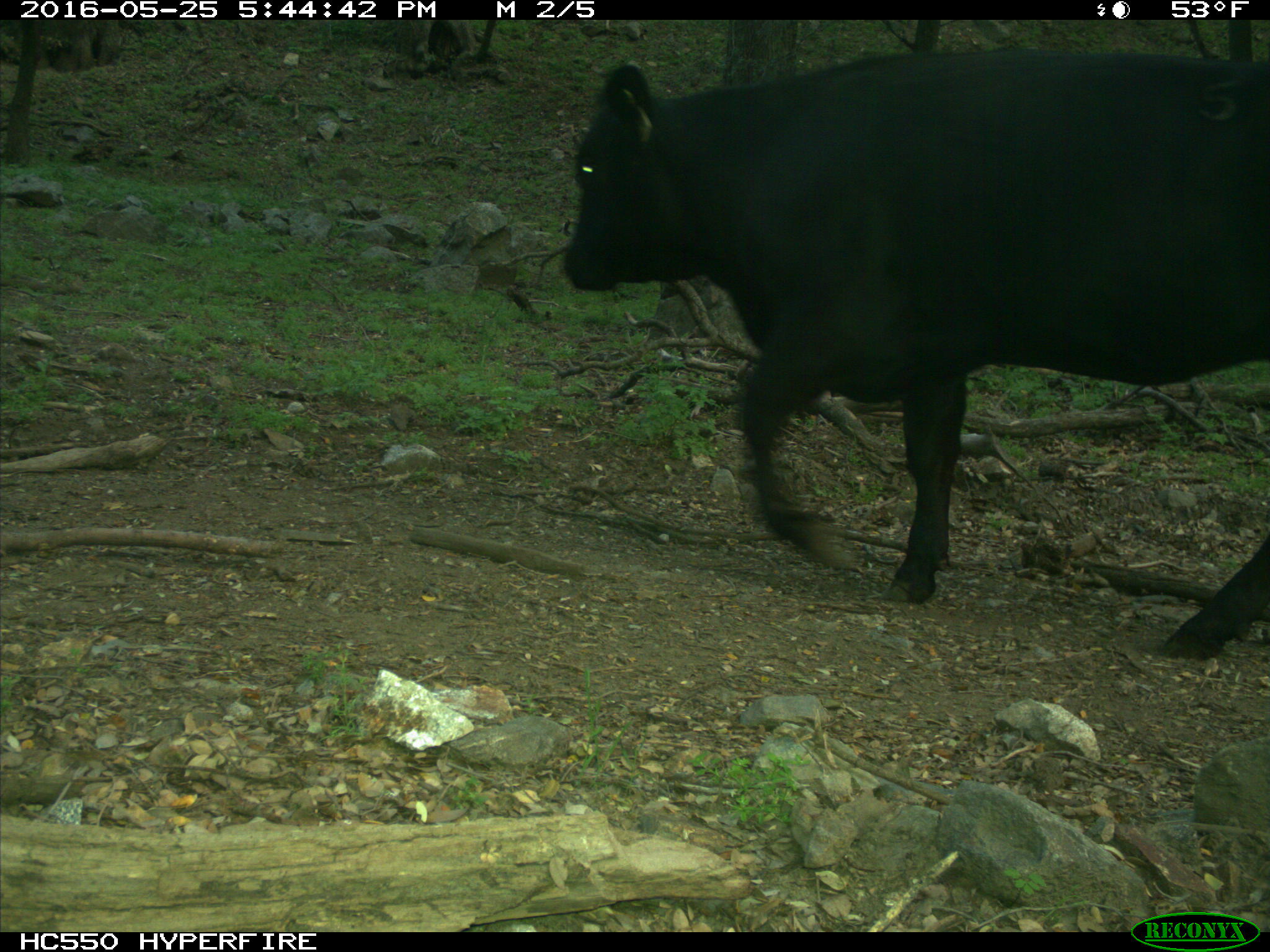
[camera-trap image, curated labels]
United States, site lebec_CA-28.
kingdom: Animalia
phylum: Chordata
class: Mammalia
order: Artiodactyla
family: Bovidae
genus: Bos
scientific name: Bos taurus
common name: domestic cow